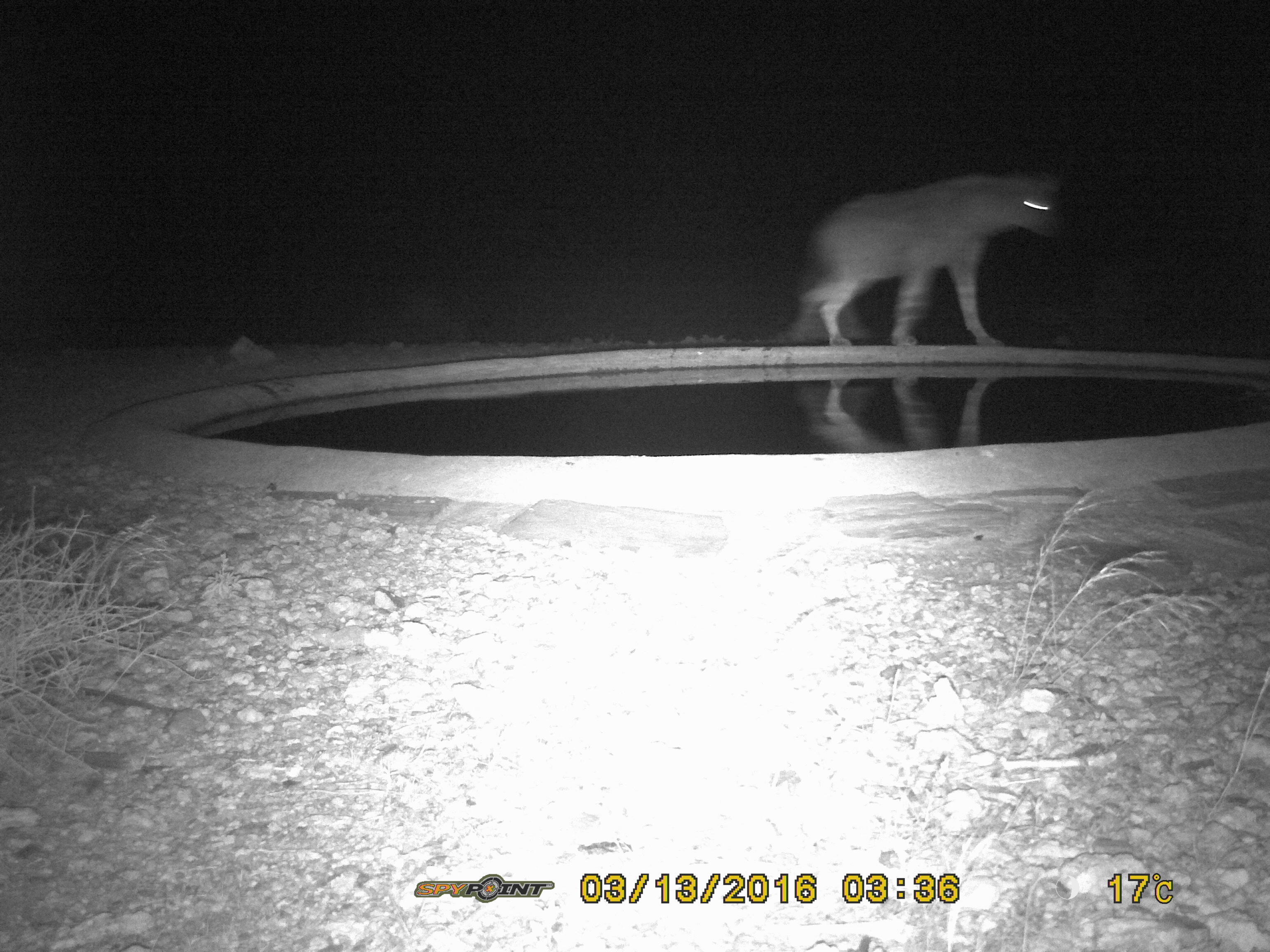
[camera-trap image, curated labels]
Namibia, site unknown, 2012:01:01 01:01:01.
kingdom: Animalia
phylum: Chordata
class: Mammalia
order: Carnivora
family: Hyaenidae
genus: Crocuta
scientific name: Crocuta crocuta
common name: spotted hyena